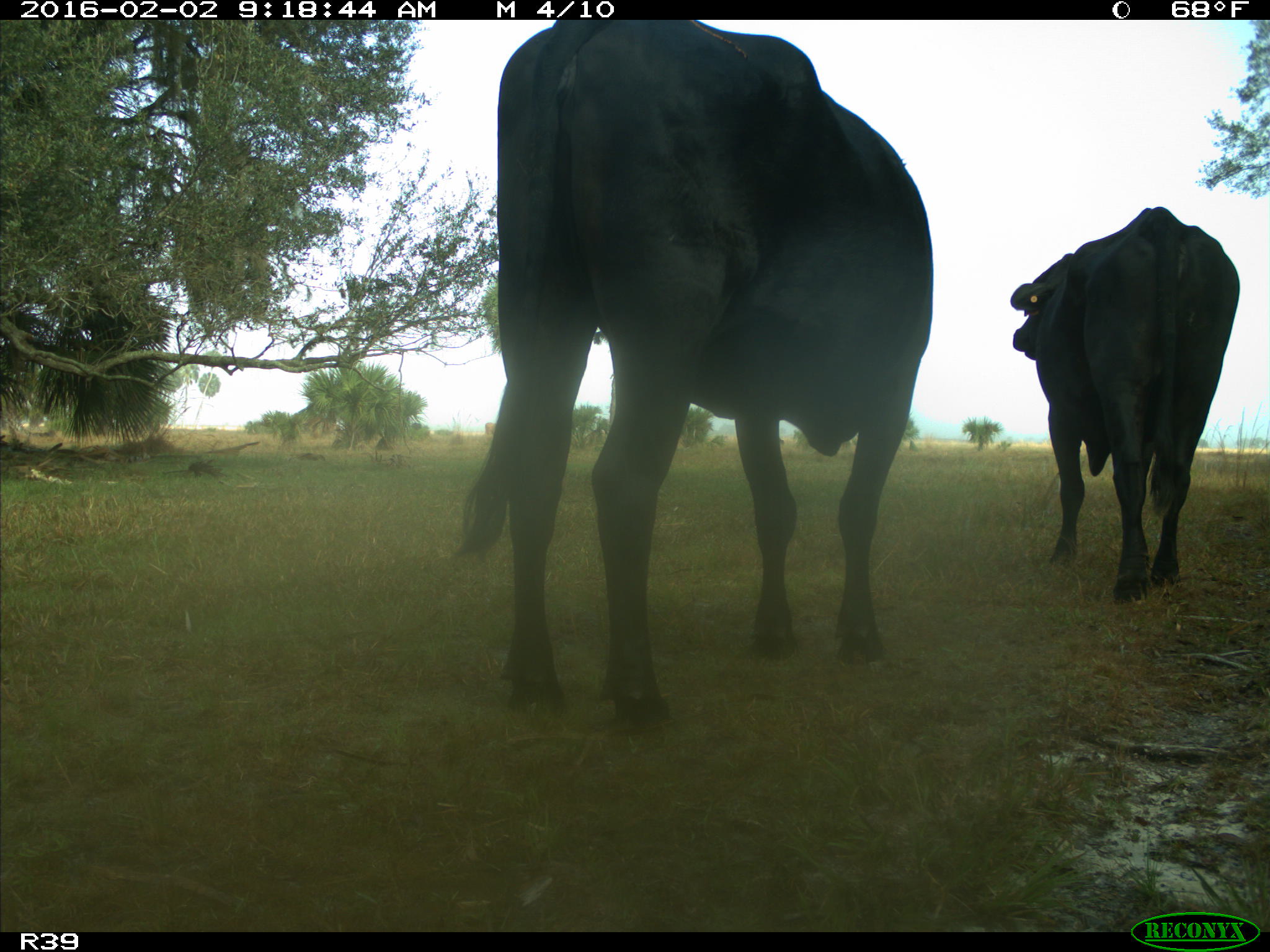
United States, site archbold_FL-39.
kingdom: Animalia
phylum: Chordata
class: Mammalia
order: Artiodactyla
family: Bovidae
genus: Bos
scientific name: Bos taurus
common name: domestic cow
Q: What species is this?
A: Bos taurus (domestic cow).